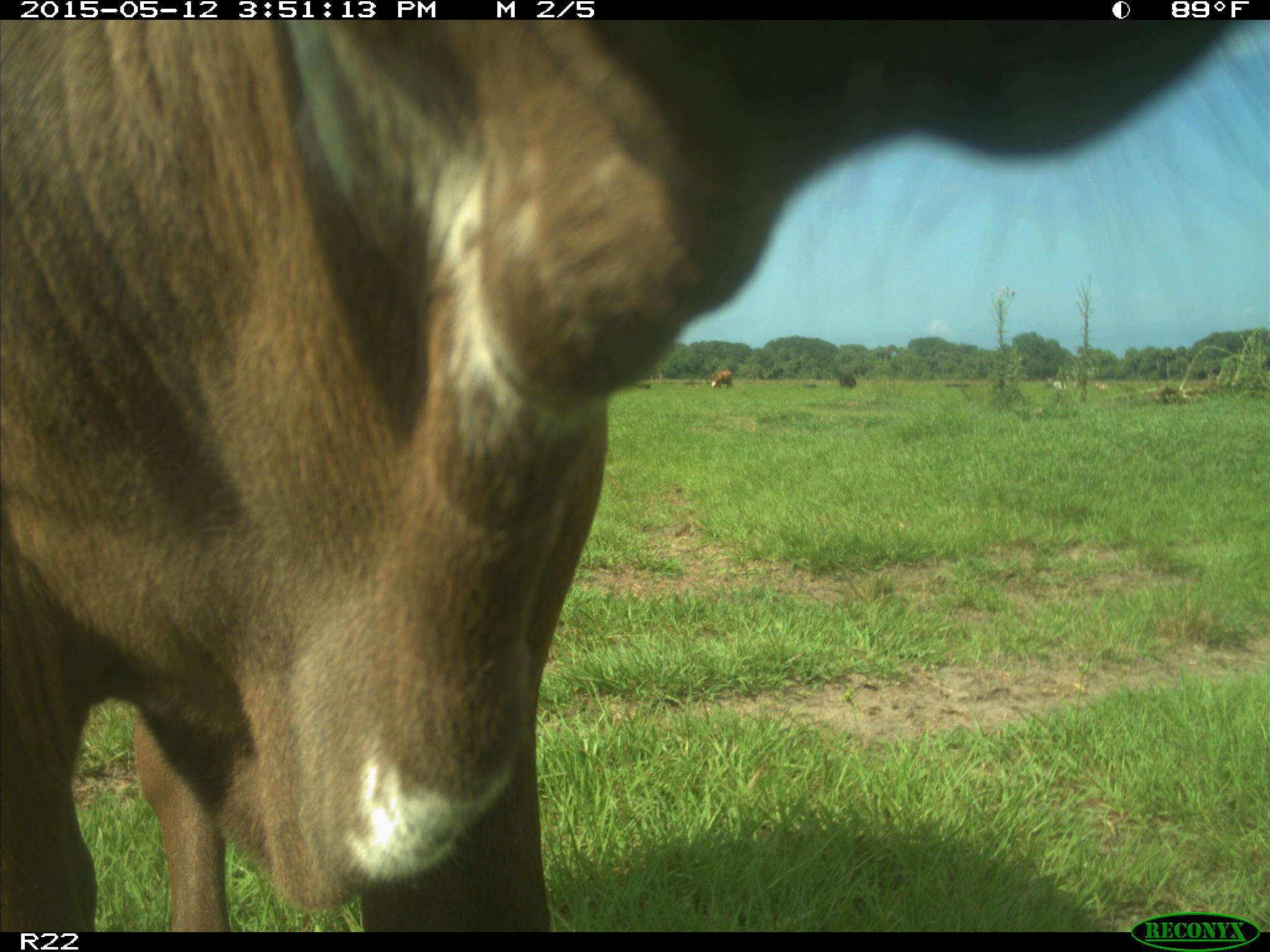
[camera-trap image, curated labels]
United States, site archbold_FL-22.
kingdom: Animalia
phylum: Chordata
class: Mammalia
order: Artiodactyla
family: Bovidae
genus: Bos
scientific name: Bos taurus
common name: domestic cow